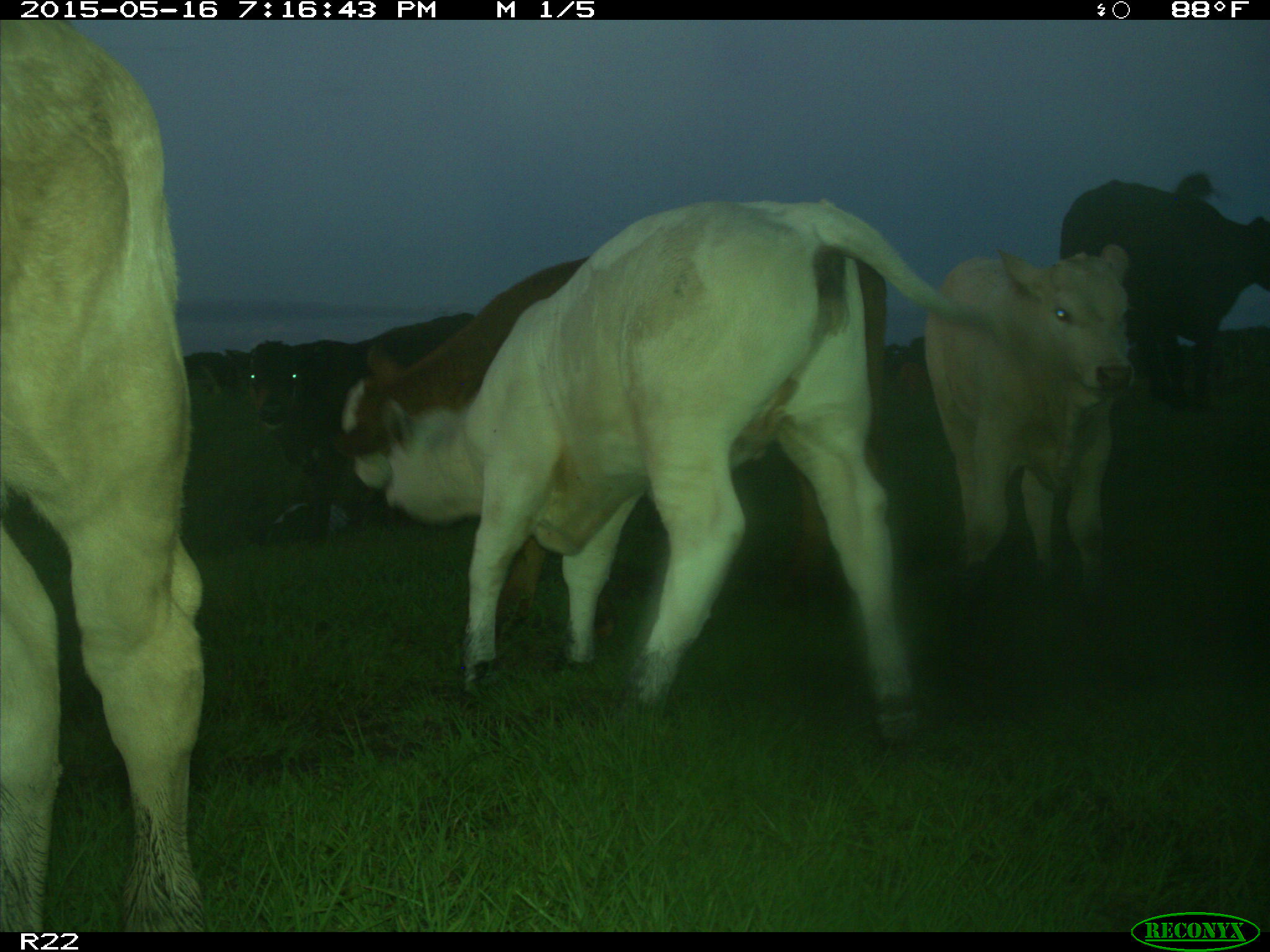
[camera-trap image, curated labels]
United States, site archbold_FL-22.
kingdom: Animalia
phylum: Chordata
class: Mammalia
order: Artiodactyla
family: Bovidae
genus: Bos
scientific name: Bos taurus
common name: domestic cow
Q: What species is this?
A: Bos taurus (domestic cow).